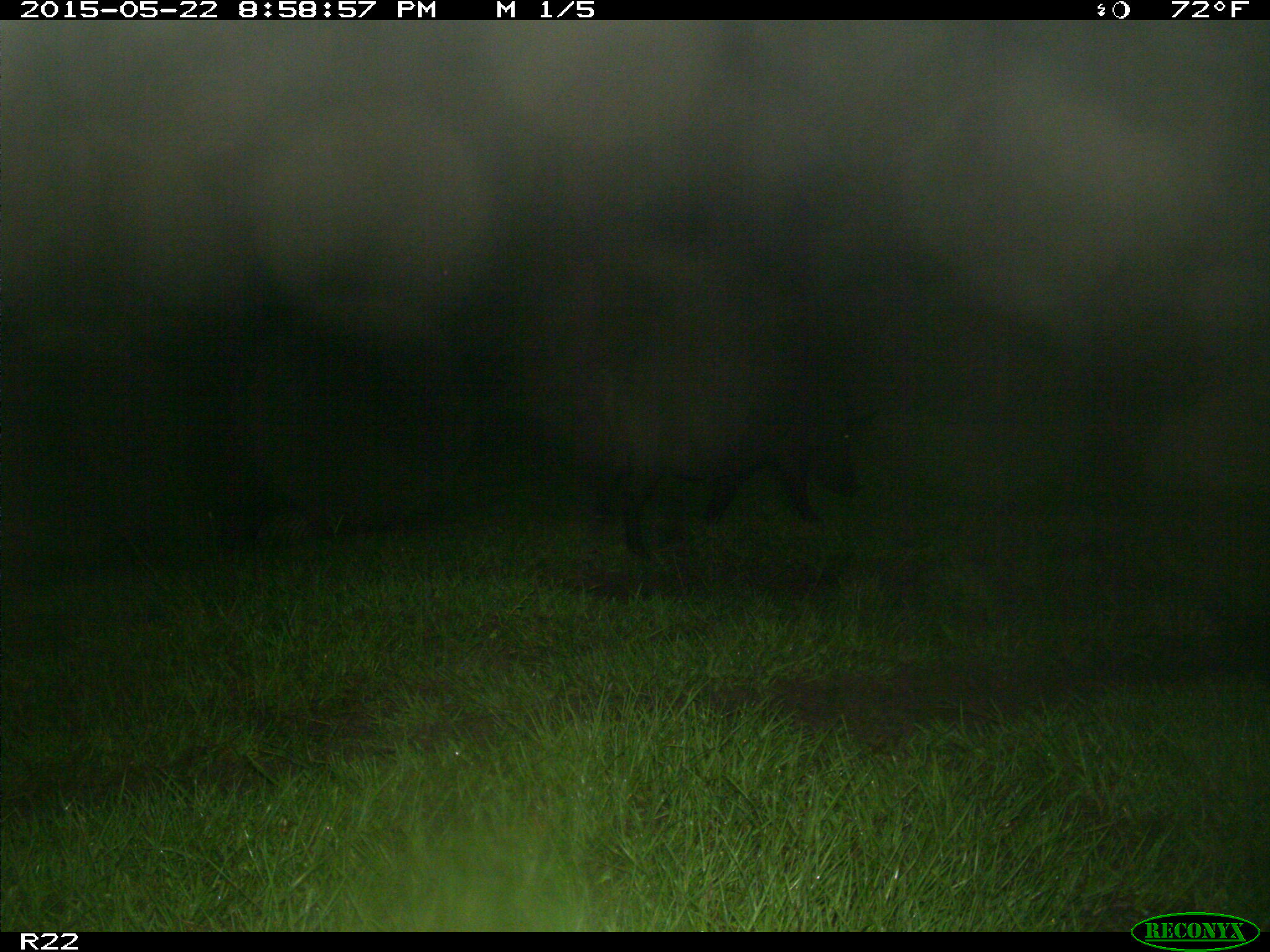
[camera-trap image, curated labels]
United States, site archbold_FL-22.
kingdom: Animalia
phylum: Chordata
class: Mammalia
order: Artiodactyla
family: Bovidae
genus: Bos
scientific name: Bos taurus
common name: domestic cow